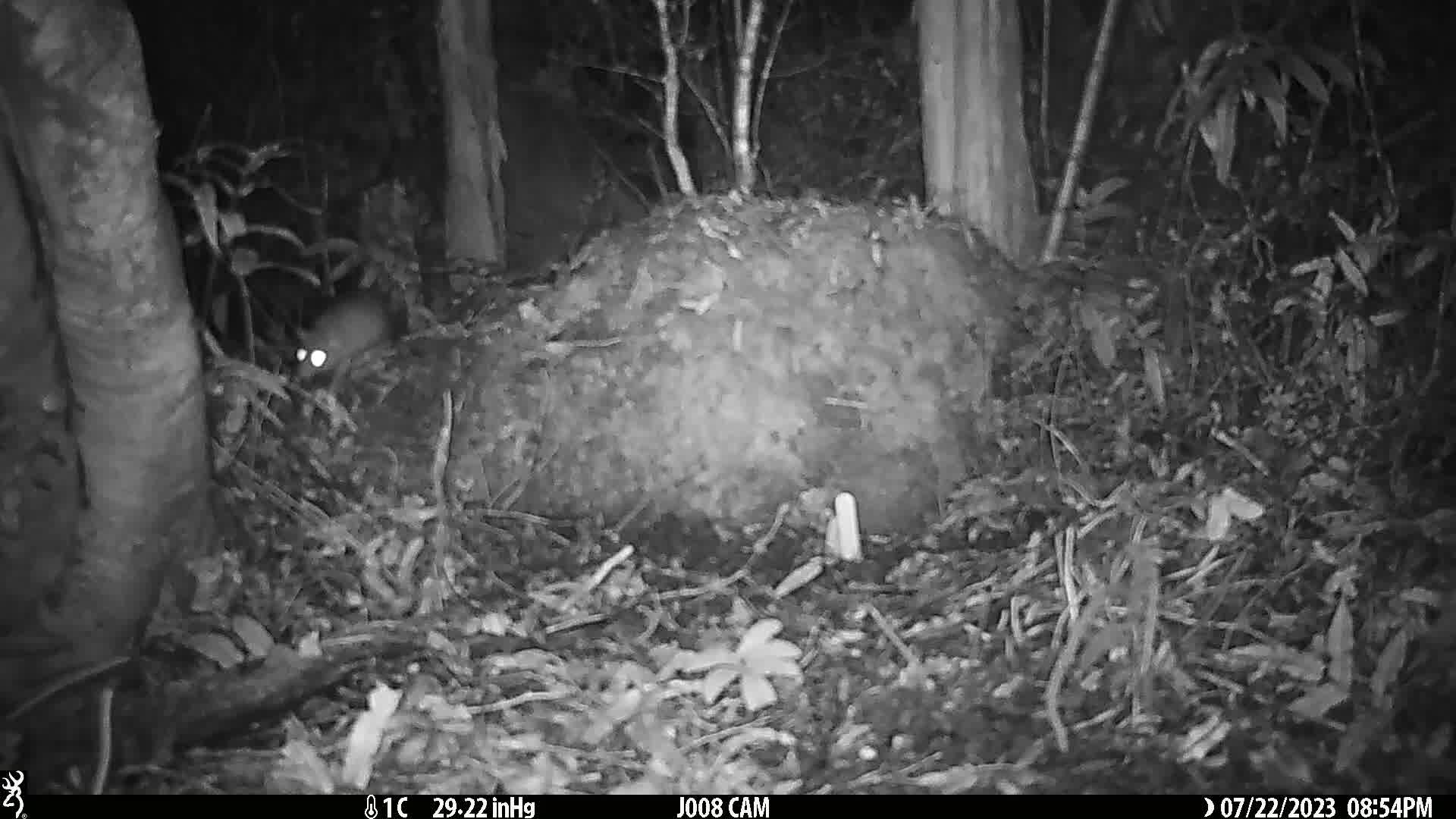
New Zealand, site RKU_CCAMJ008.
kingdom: Animalia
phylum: Chordata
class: Mammalia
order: Rodentia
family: Muridae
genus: Rattus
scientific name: Rattus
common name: rat